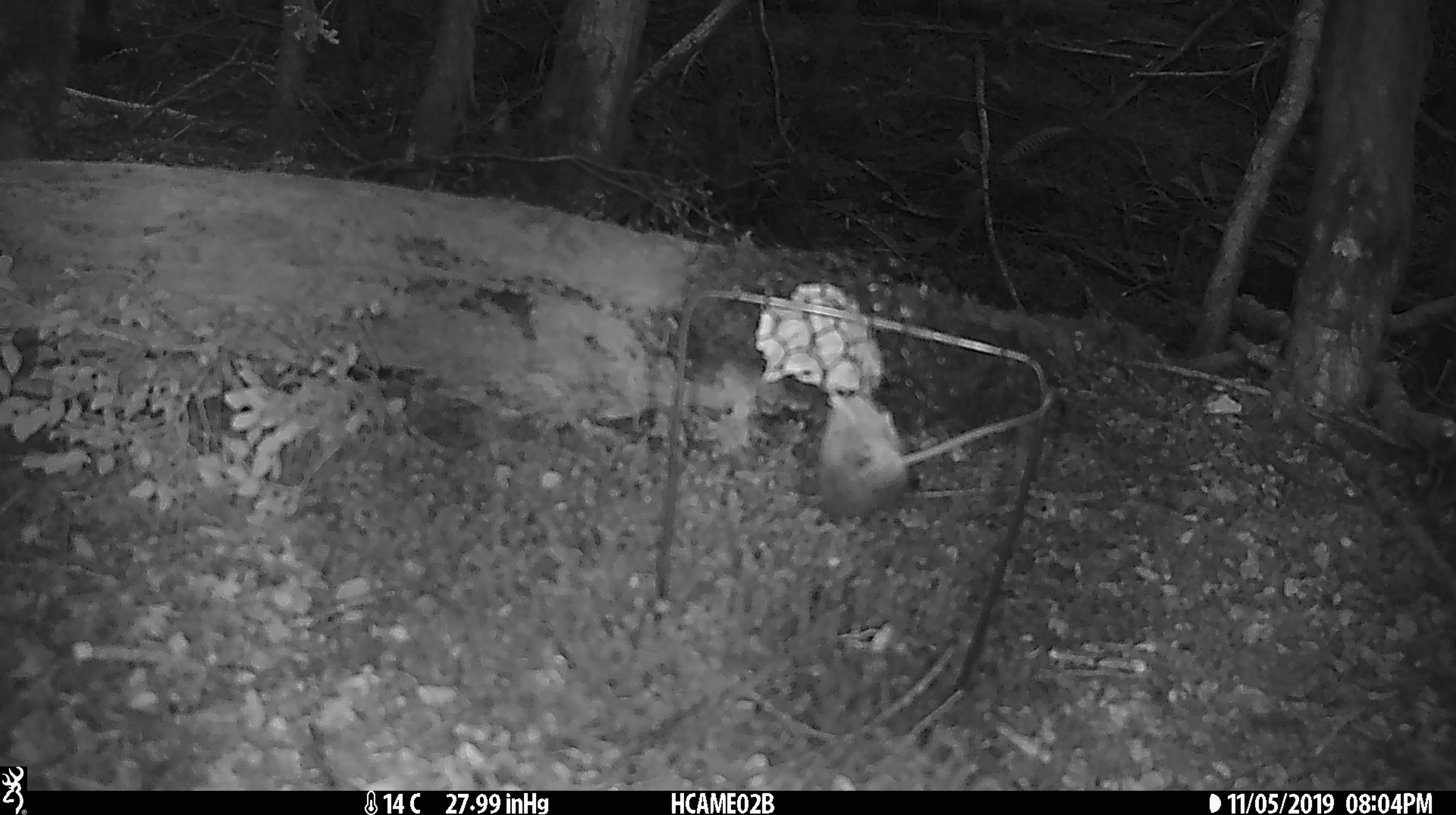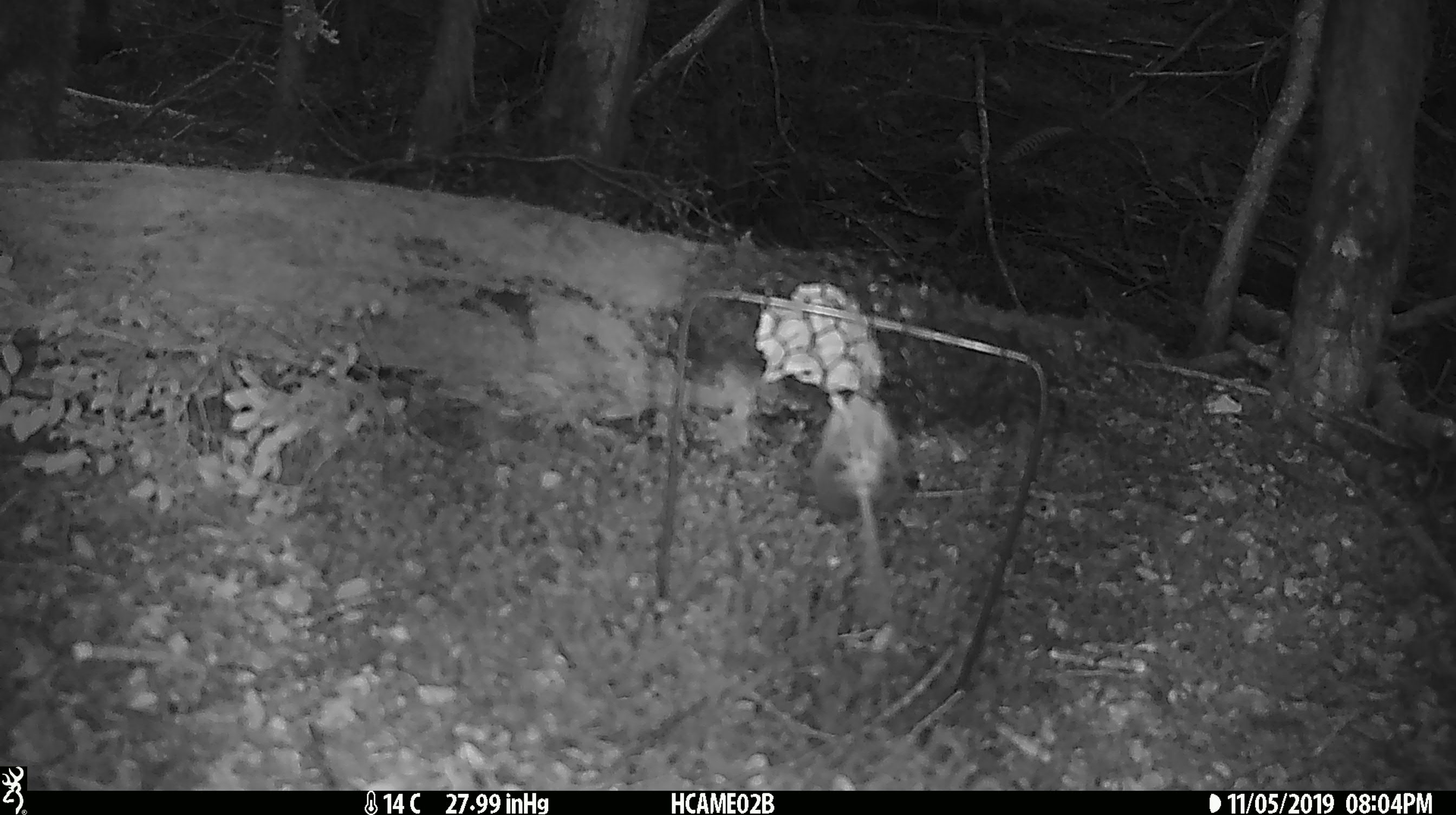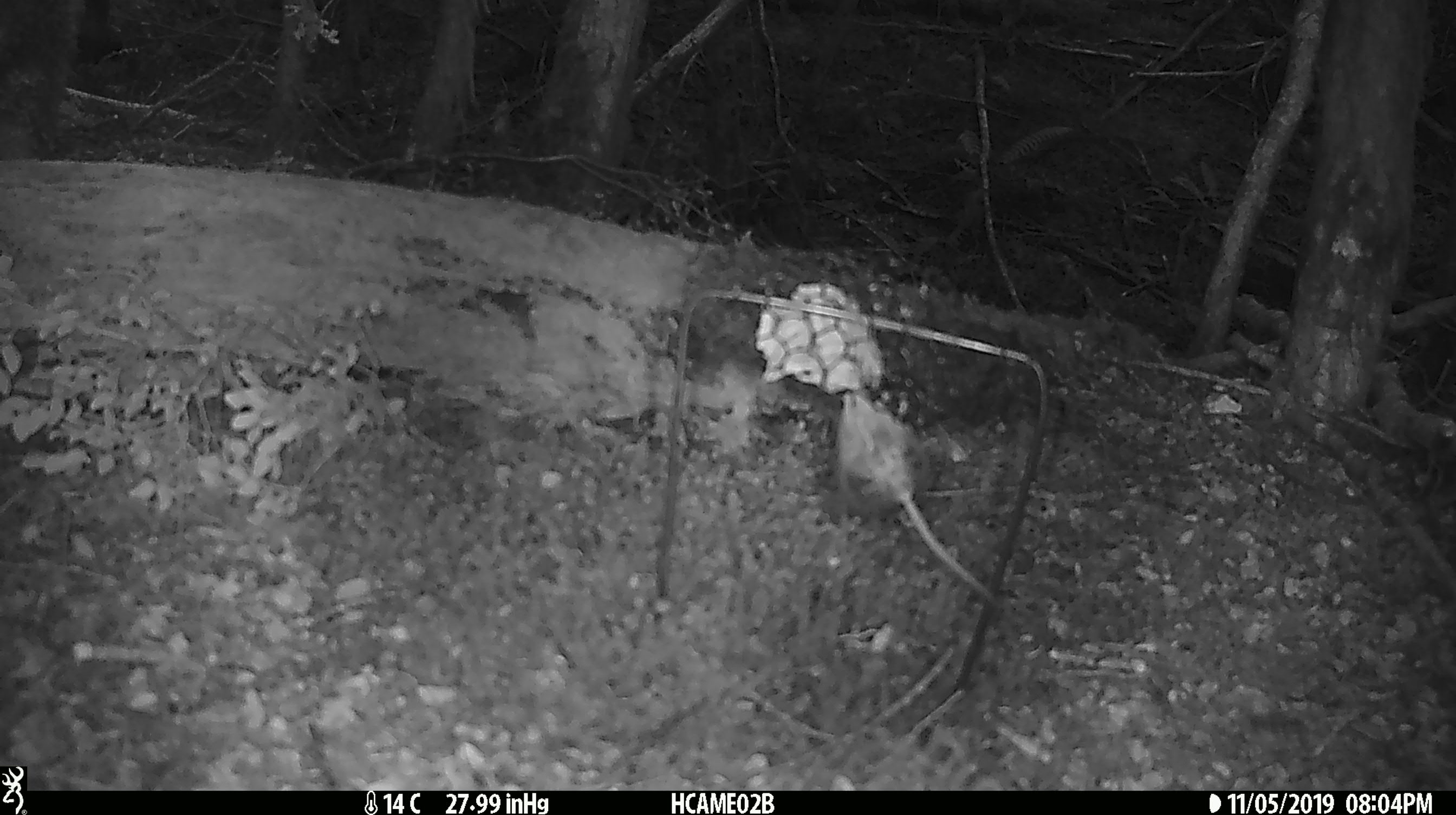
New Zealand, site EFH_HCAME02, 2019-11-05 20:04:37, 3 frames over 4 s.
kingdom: Animalia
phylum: Chordata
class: Mammalia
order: Rodentia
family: Muridae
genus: Mus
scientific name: Mus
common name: mouse